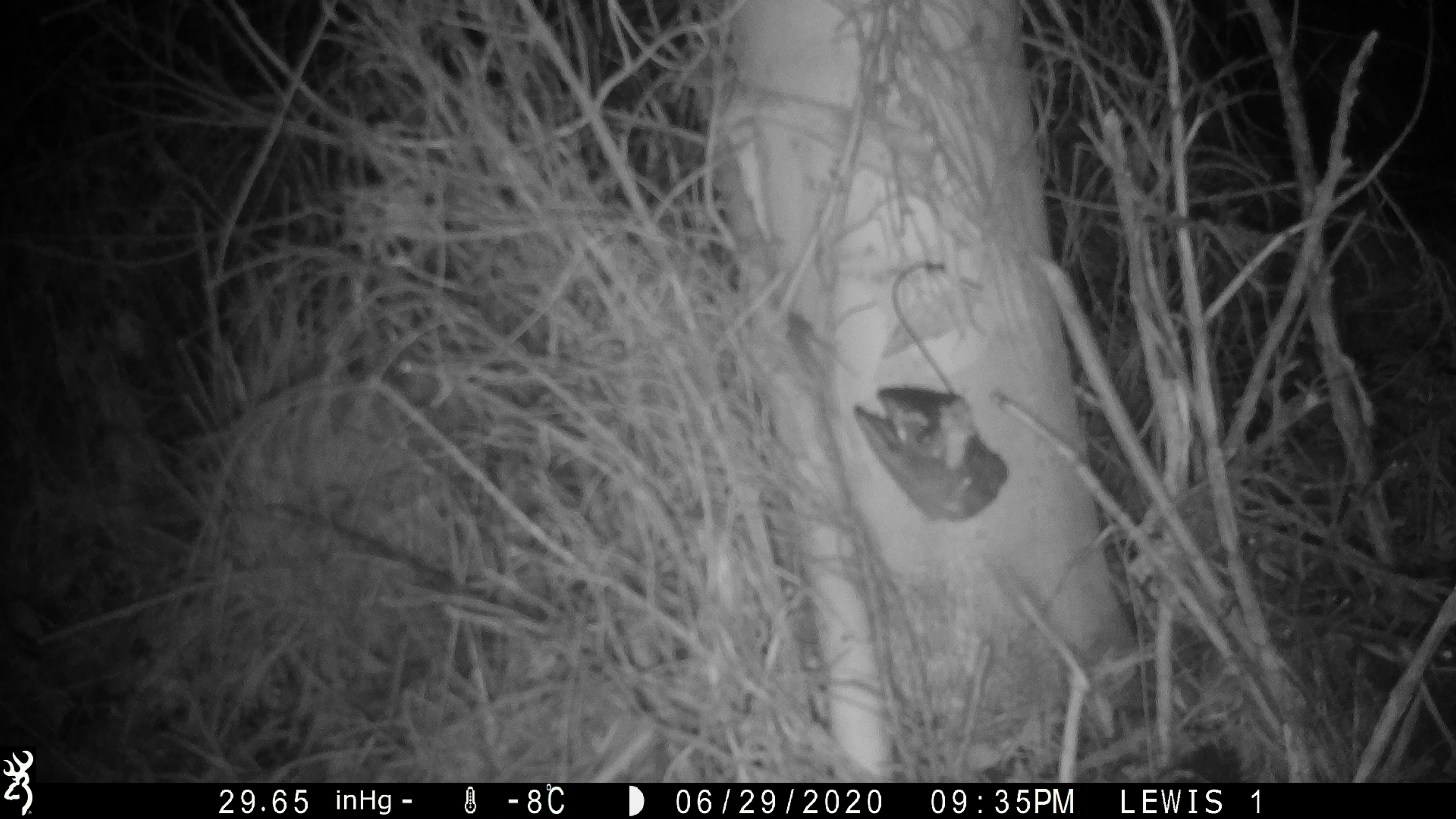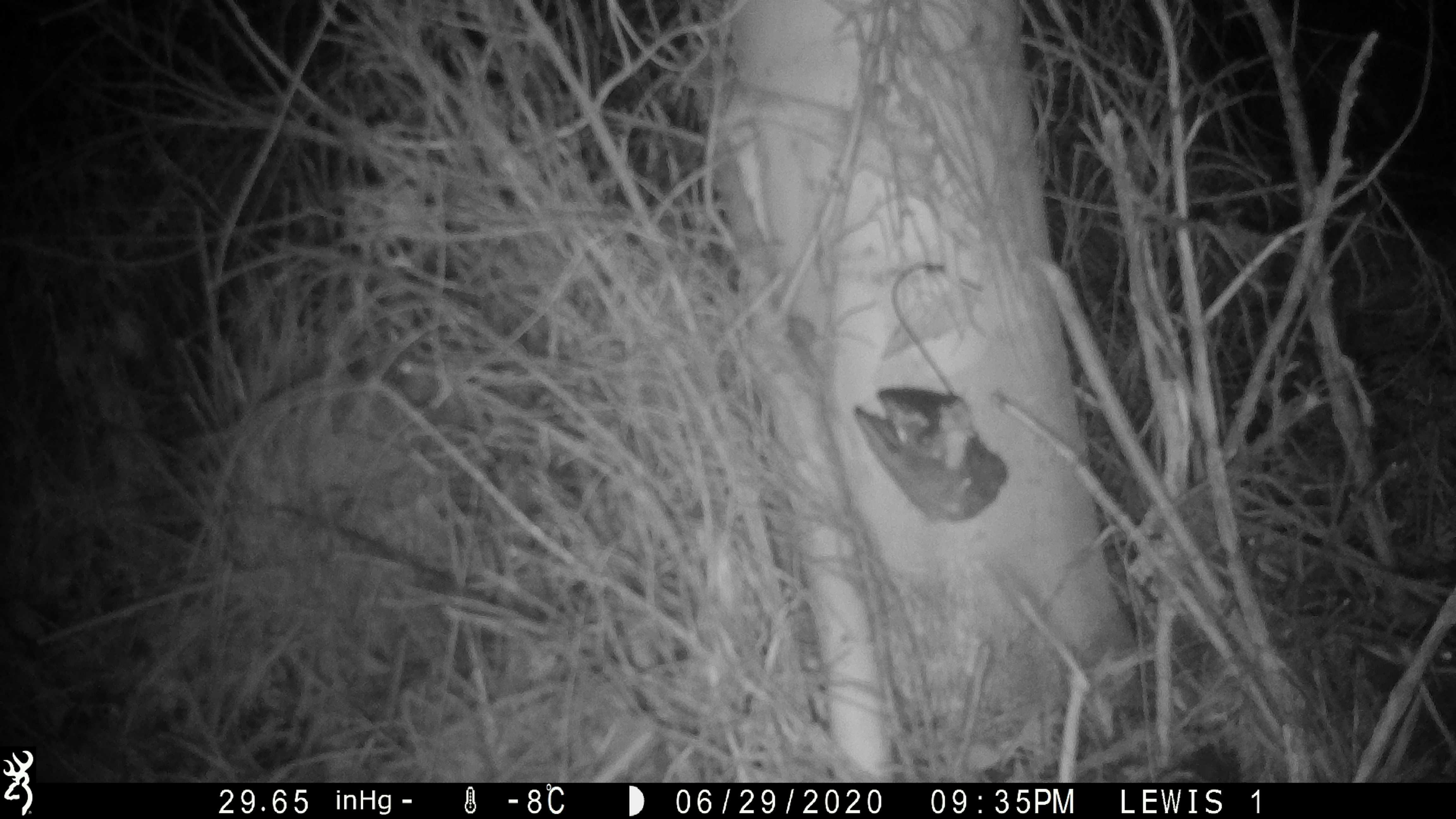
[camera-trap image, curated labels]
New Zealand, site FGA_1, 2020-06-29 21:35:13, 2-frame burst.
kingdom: Animalia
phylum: Chordata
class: Mammalia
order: Rodentia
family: Muridae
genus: Mus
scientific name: Mus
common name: mouse